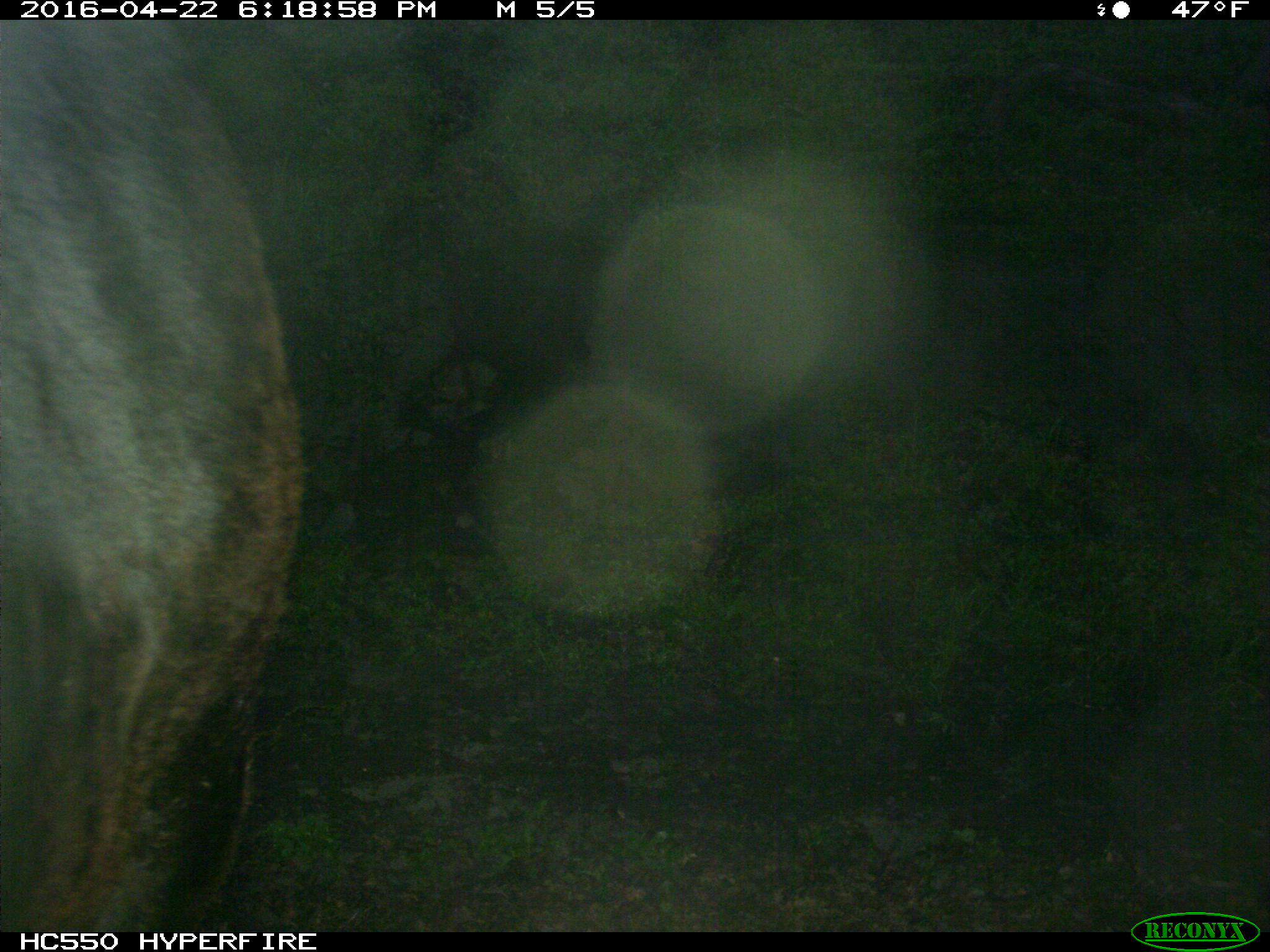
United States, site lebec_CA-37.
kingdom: Animalia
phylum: Chordata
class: Mammalia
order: Artiodactyla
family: Bovidae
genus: Bos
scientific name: Bos taurus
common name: domestic cow